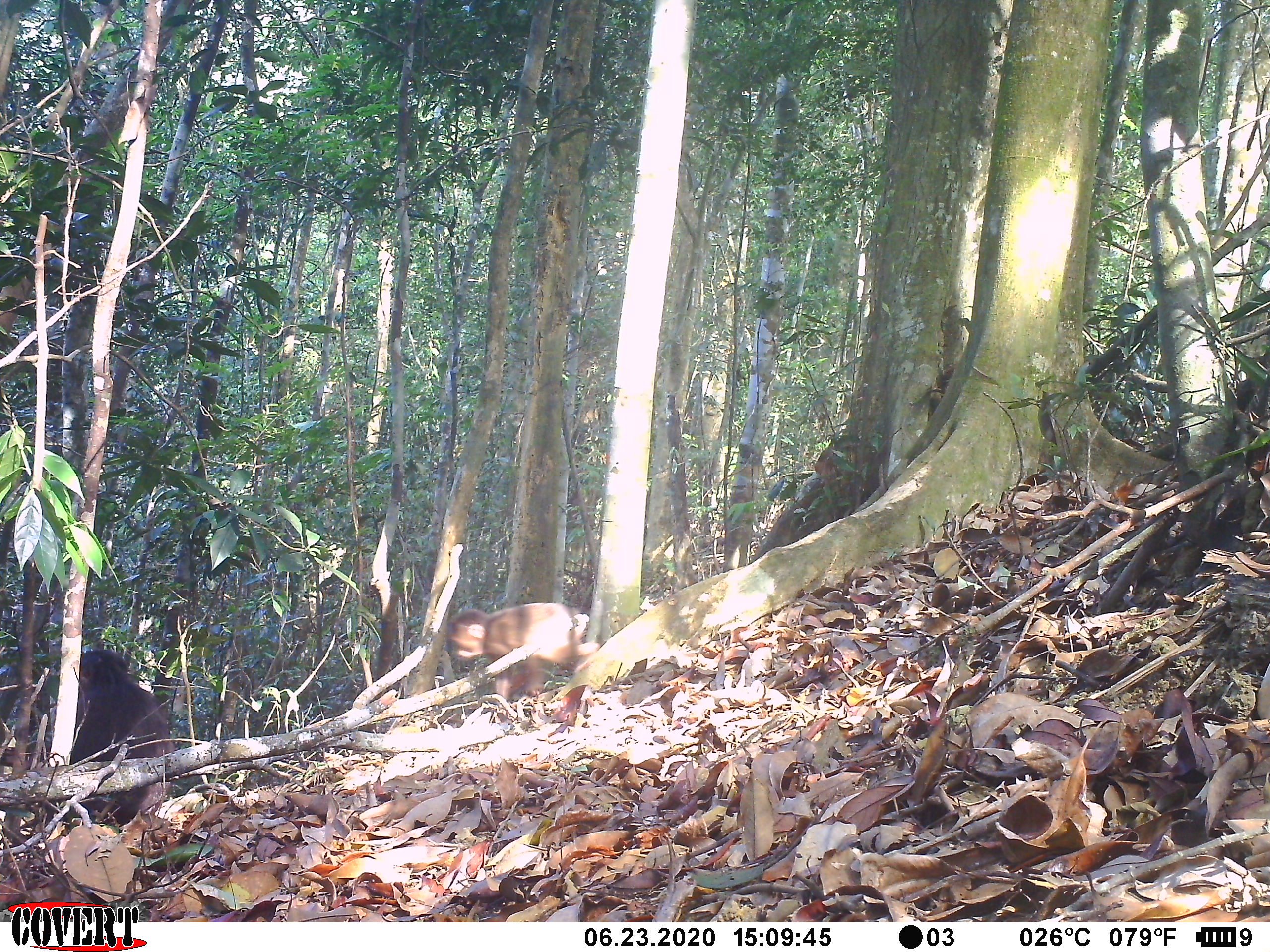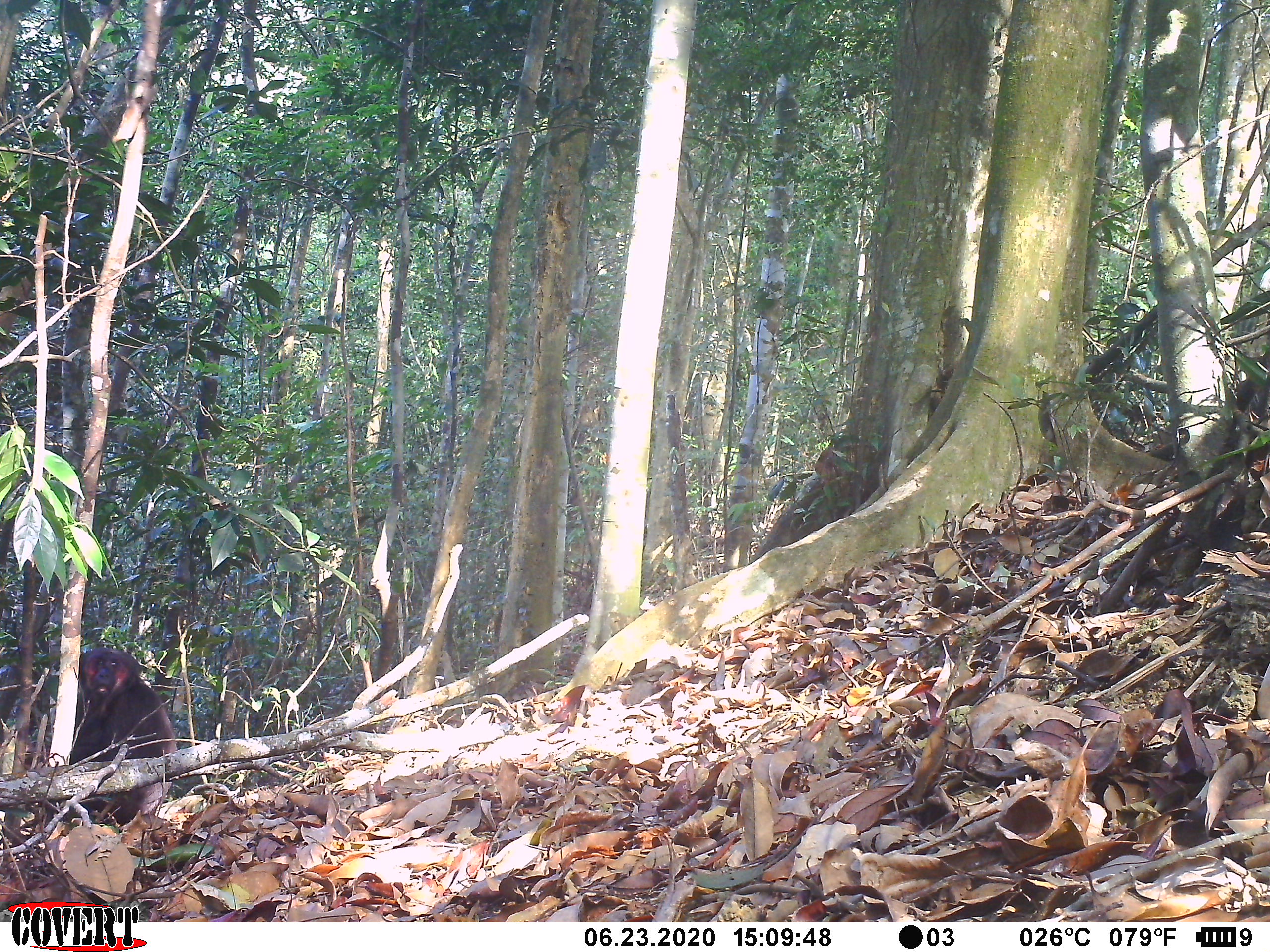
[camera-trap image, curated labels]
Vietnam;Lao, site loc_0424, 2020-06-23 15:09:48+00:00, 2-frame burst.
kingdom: Animalia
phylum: Chordata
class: Mammalia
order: Primates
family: Cercopithecidae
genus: Macaca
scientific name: Macaca arctoides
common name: stump-tailed macaque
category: stump tailed macaque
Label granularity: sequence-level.